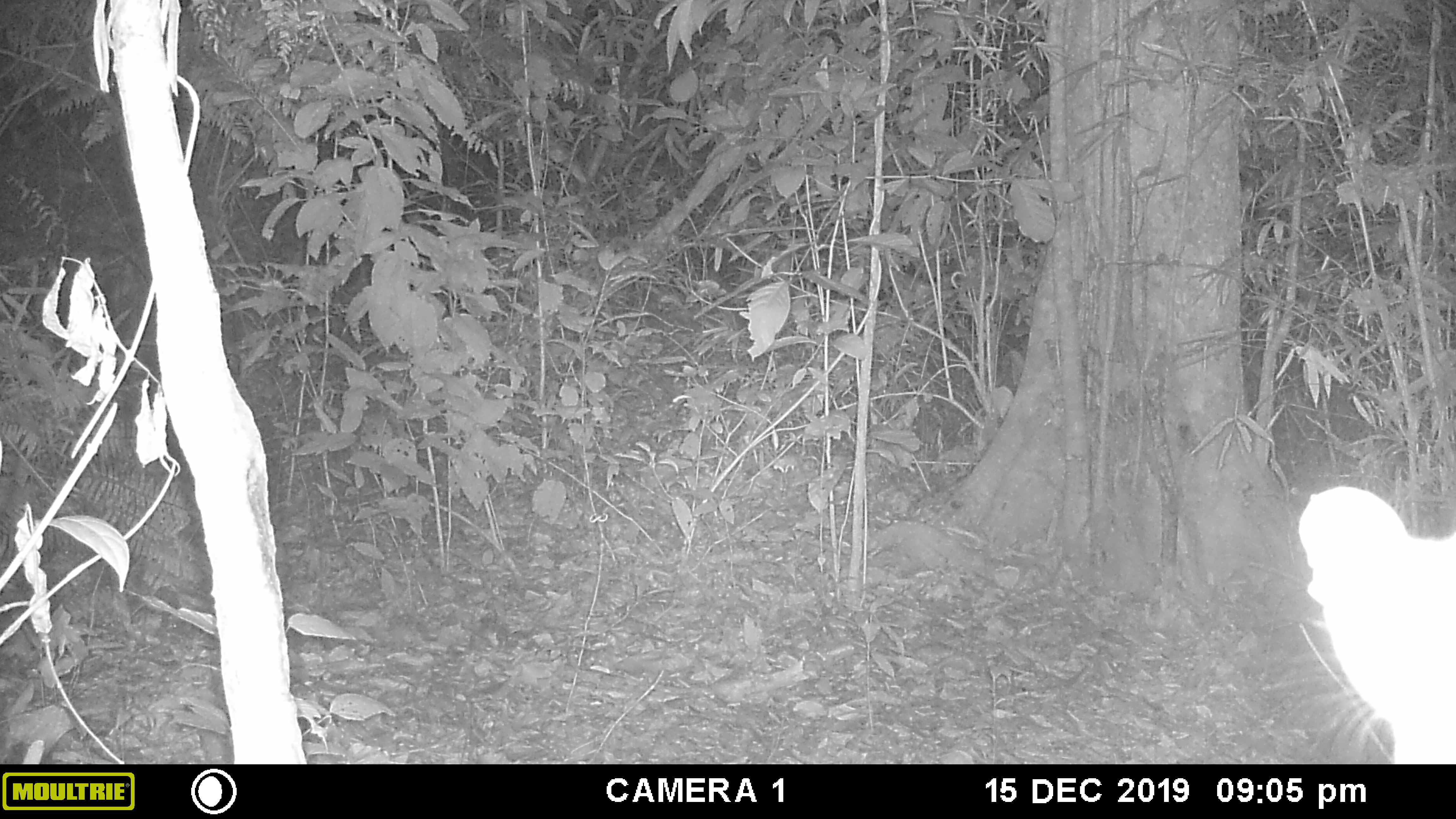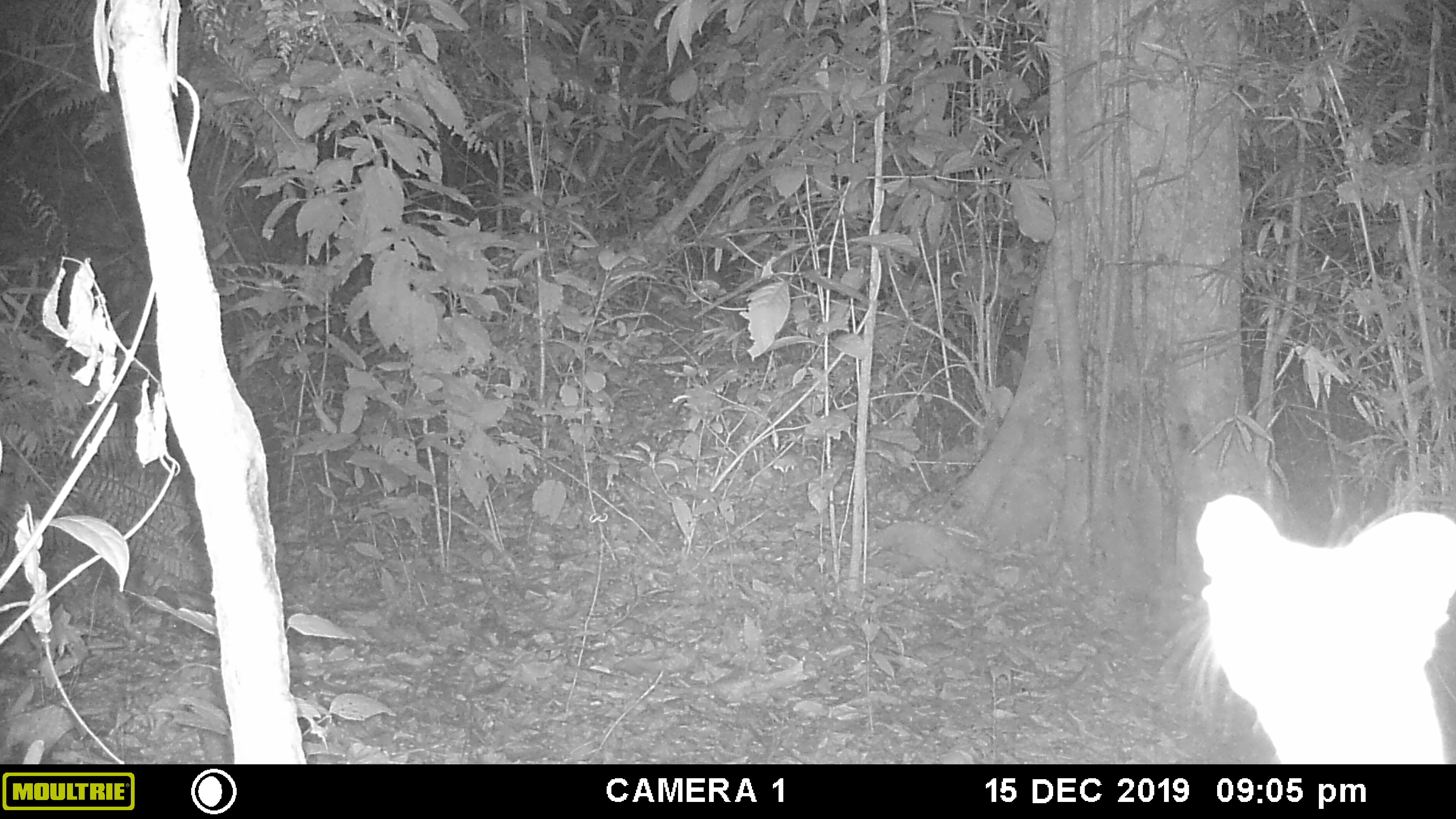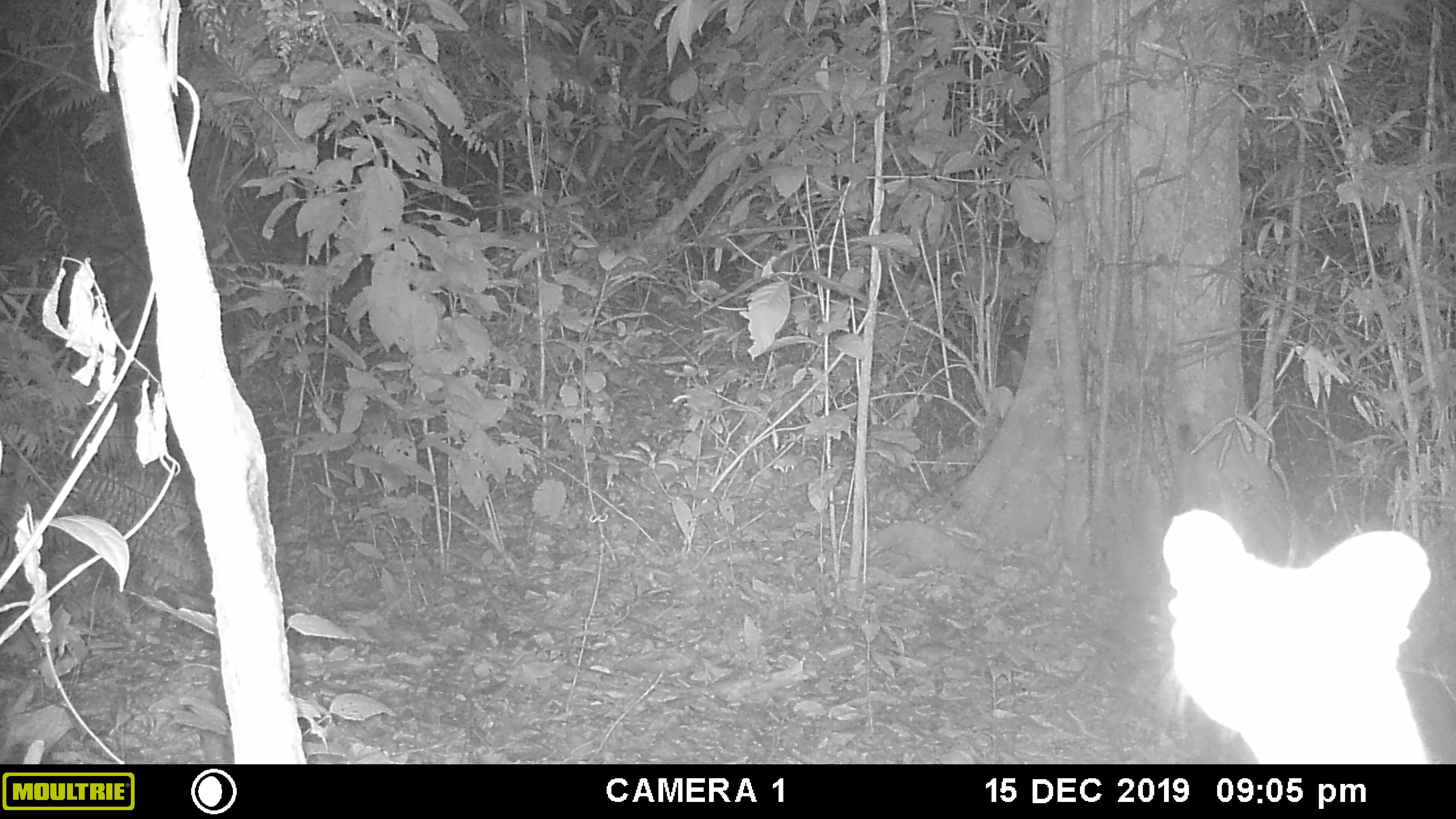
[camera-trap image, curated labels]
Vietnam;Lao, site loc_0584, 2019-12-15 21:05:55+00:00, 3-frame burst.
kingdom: Animalia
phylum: Chordata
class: Mammalia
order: Carnivora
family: Viverridae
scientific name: Paradoxurinae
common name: palm civet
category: unidentified palm civet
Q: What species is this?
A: Unidentified palm civet (palm civet) (Paradoxurinae).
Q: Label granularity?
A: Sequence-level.